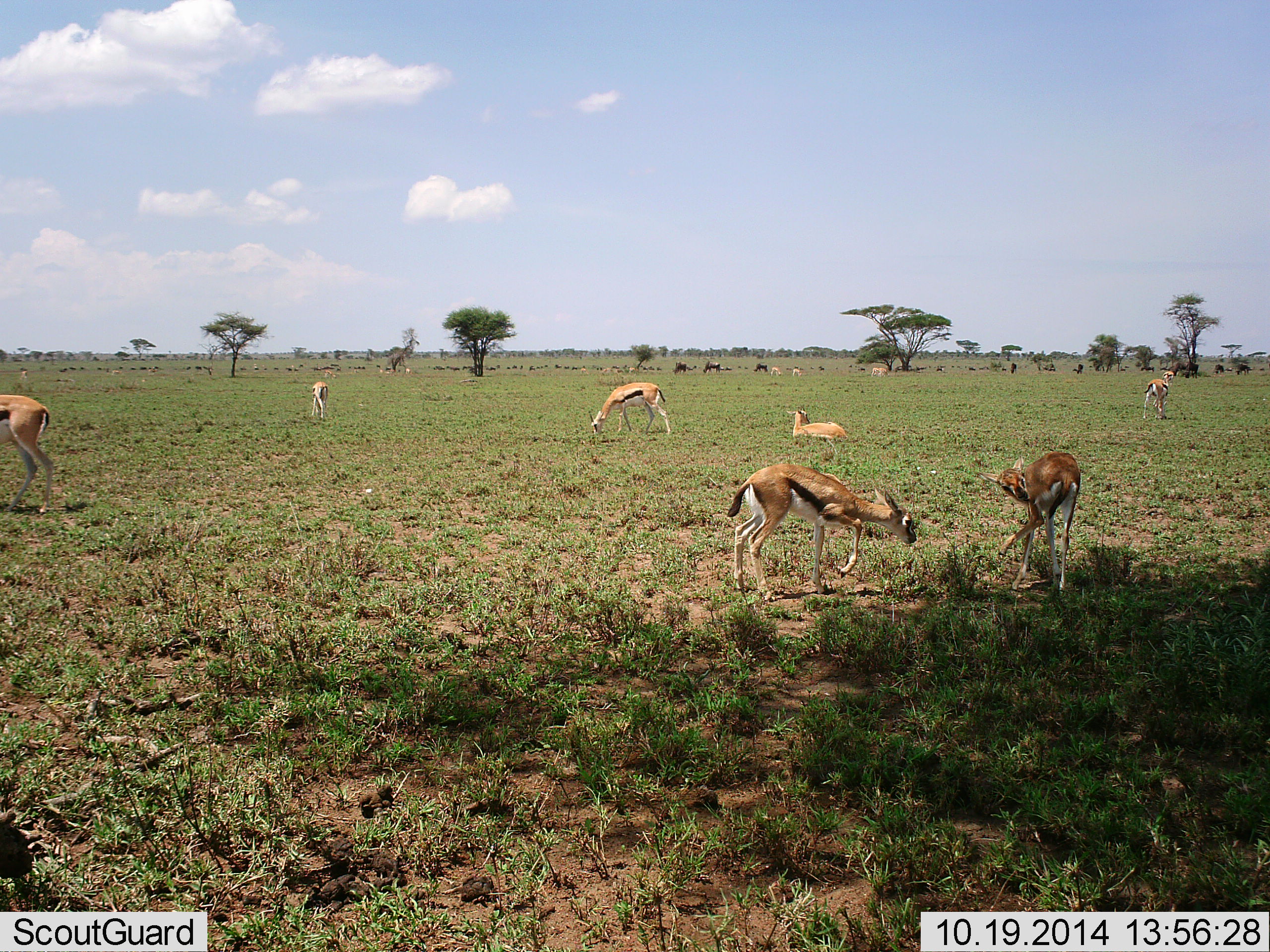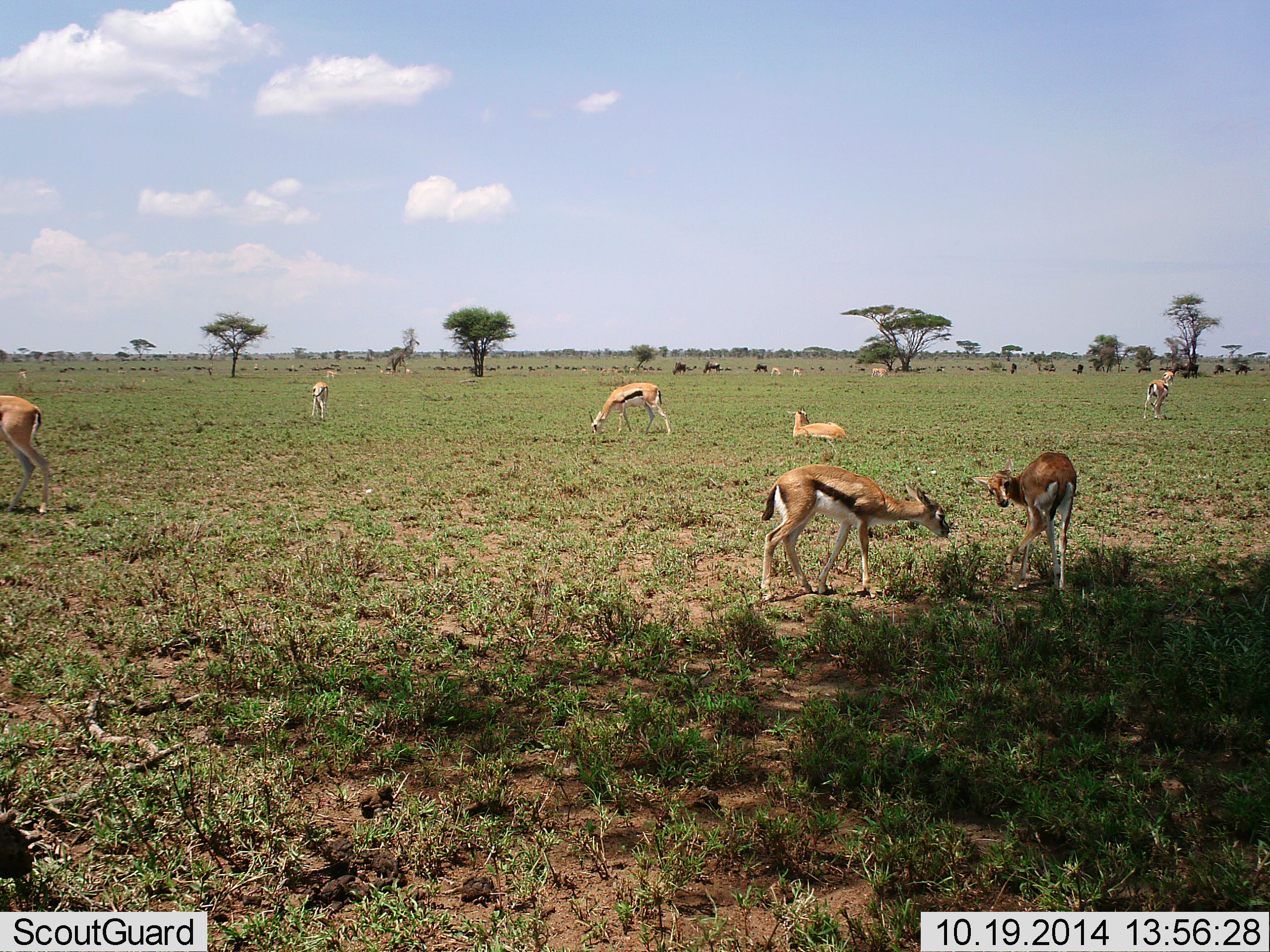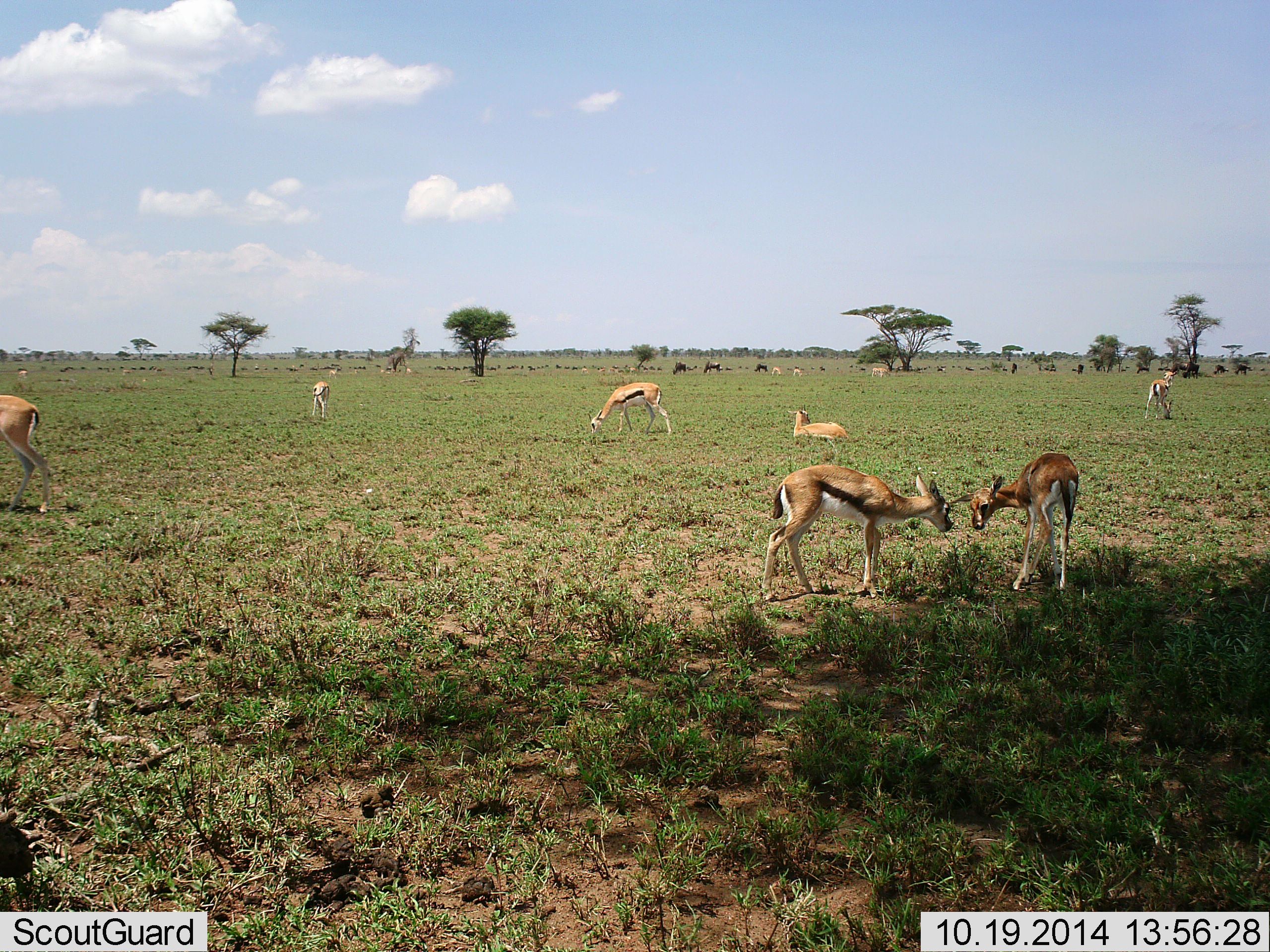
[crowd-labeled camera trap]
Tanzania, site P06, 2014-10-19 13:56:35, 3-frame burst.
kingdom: Animalia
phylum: Chordata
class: Mammalia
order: Artiodactyla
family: Bovidae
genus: Eudorcas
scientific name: Eudorcas thomsonii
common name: thomson's gazelle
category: gazellethomsons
Gazellethomsons (thomson's gazelle) (Eudorcas thomsonii), count 8. Behavior (volunteer vote fractions): standing 70%, resting 60%, moving 35%, interacting 30%. Young present (vote fraction): 20%. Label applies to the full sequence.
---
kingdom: Animalia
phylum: Chordata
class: Mammalia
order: Artiodactyla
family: Bovidae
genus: Connochaetes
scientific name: Connochaetes taurinus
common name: blue wildebeest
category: wildebeest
Wildebeest (blue wildebeest) (Connochaetes taurinus), count 11-50. Behavior (volunteer vote fractions): standing 56%, resting 22%, moving 22%, interacting 0%. Young present (vote fraction): 0%. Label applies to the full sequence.